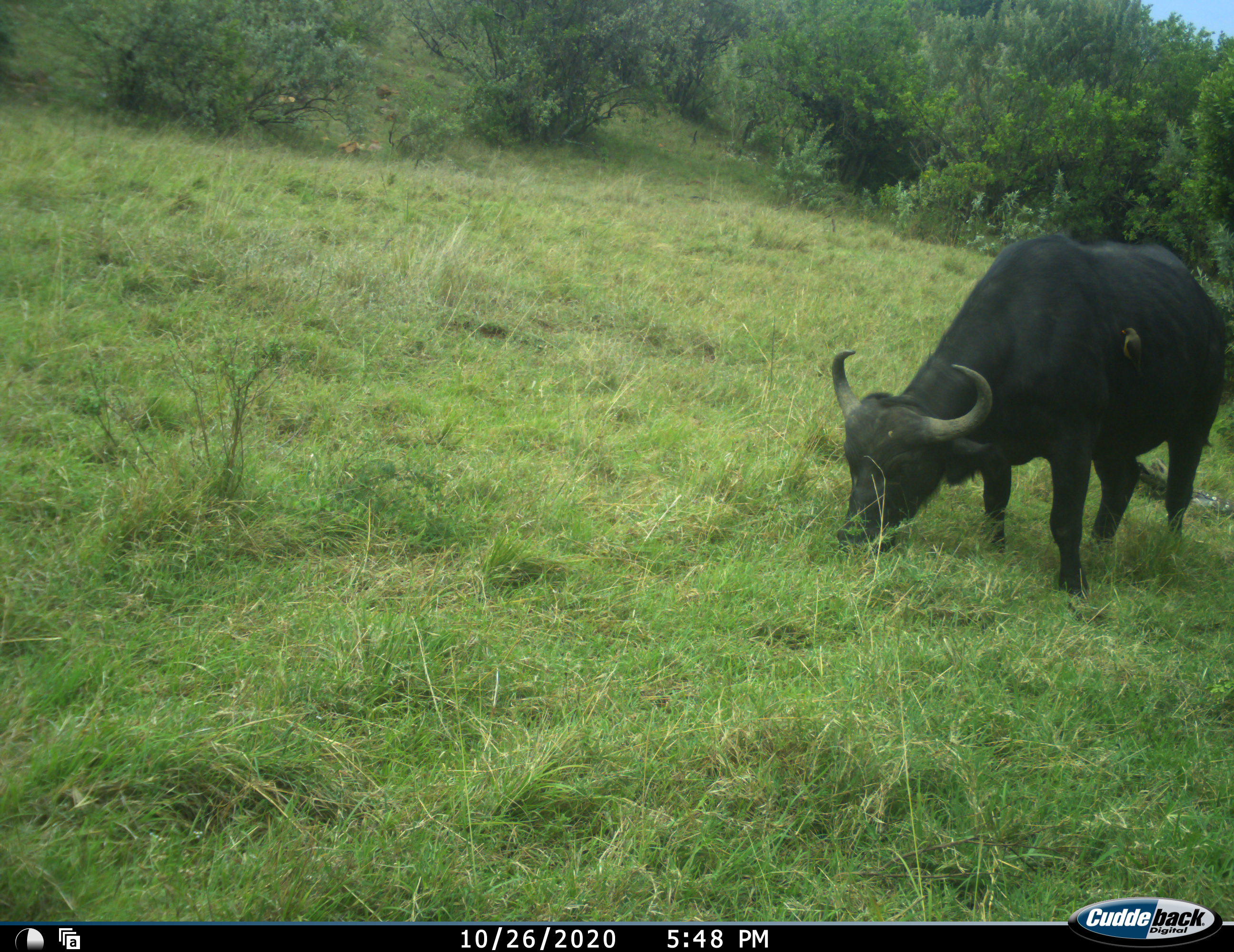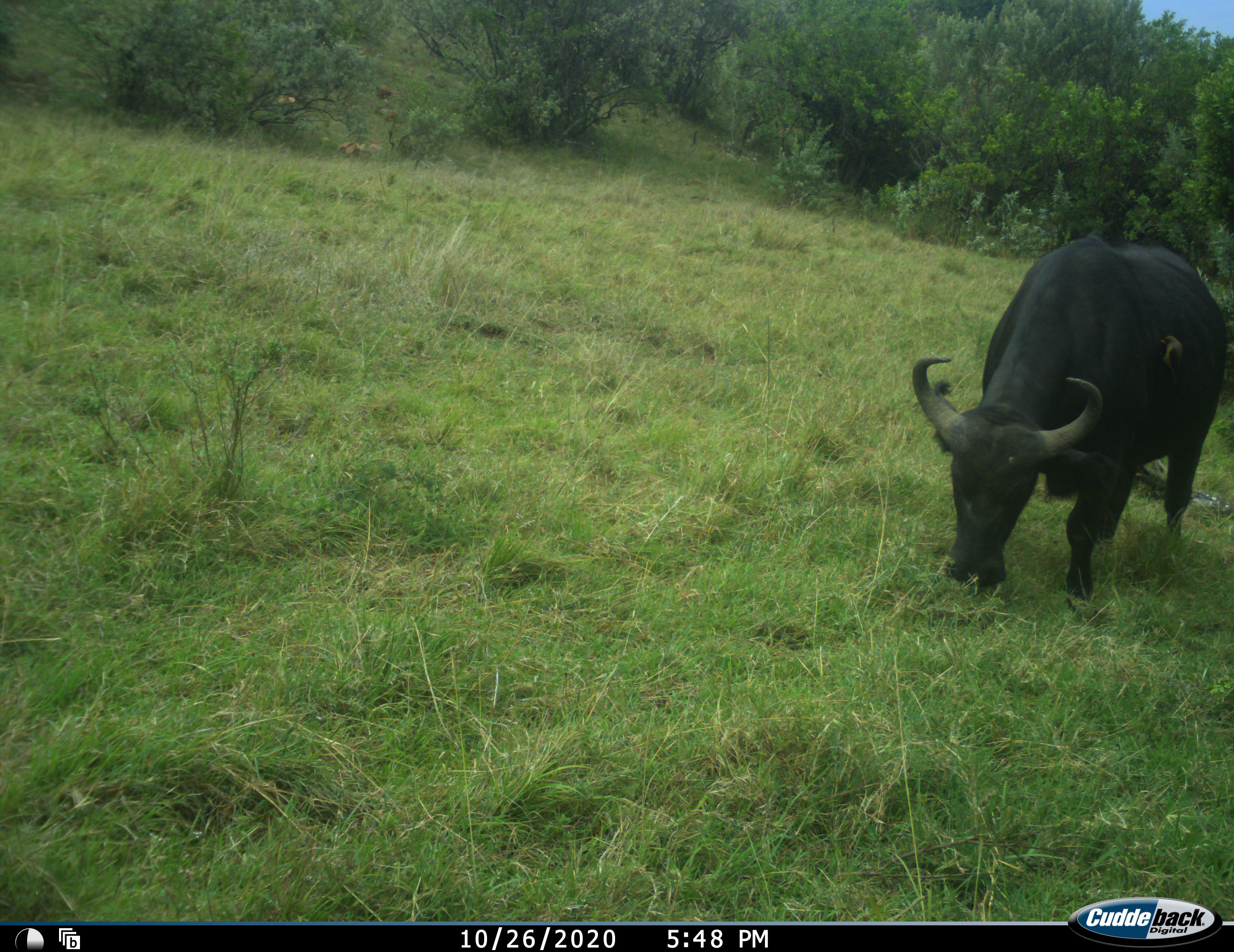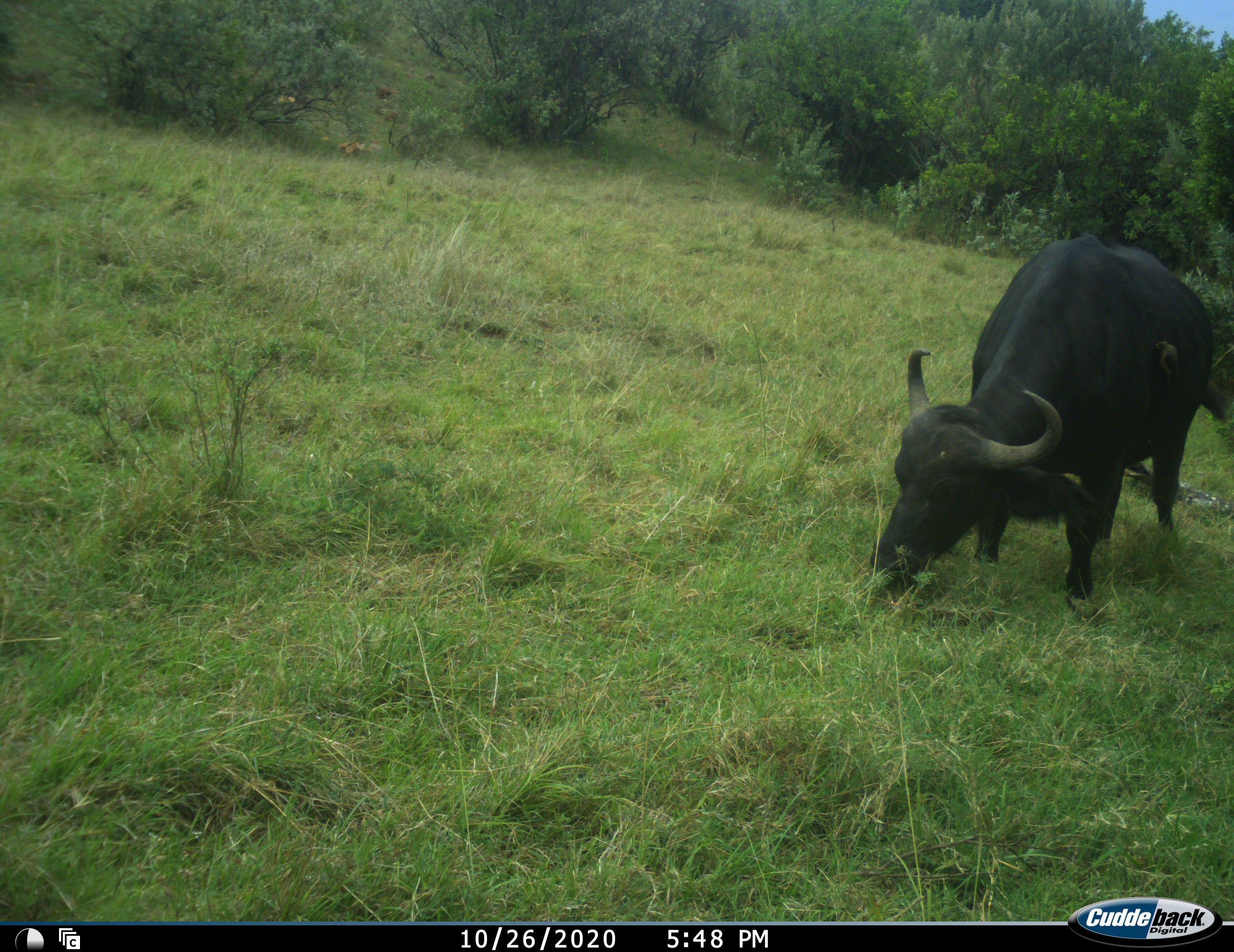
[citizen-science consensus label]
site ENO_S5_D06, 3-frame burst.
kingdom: Animalia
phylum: Chordata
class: Mammalia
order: Artiodactyla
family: Bovidae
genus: Syncerus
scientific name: Syncerus caffer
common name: african buffalo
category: buffalo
Buffalo (african buffalo) (Syncerus caffer), count 1. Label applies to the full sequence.